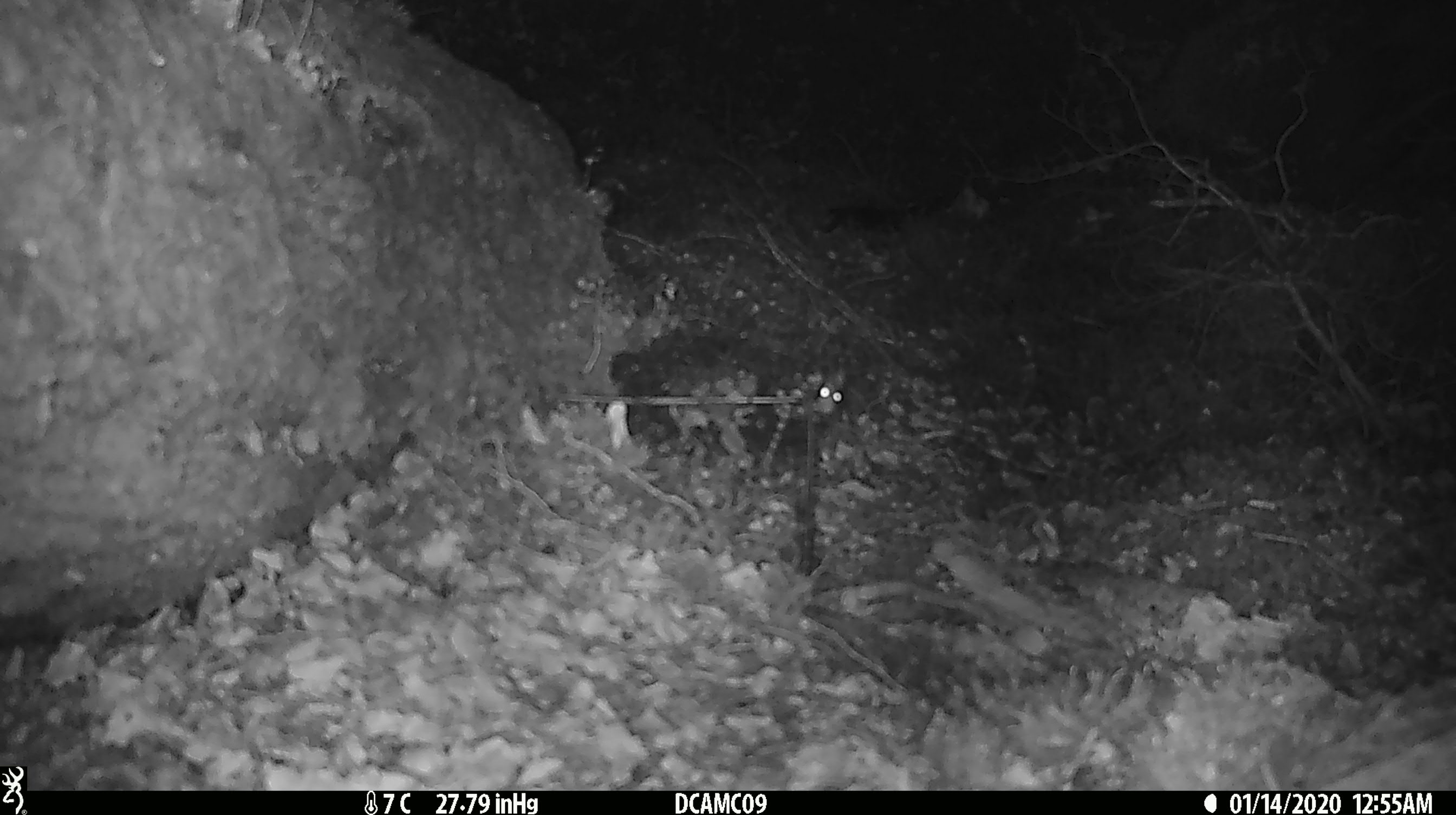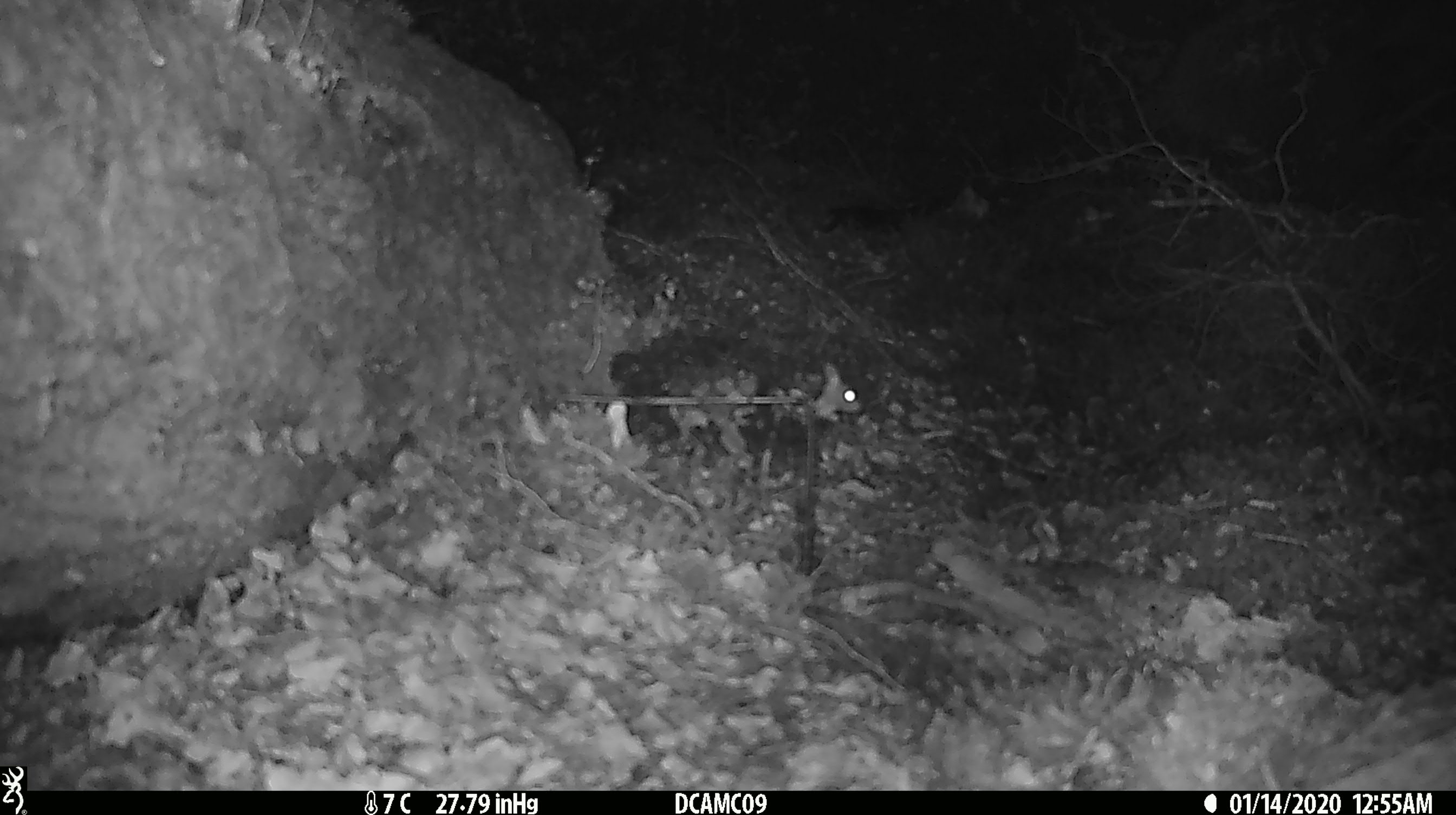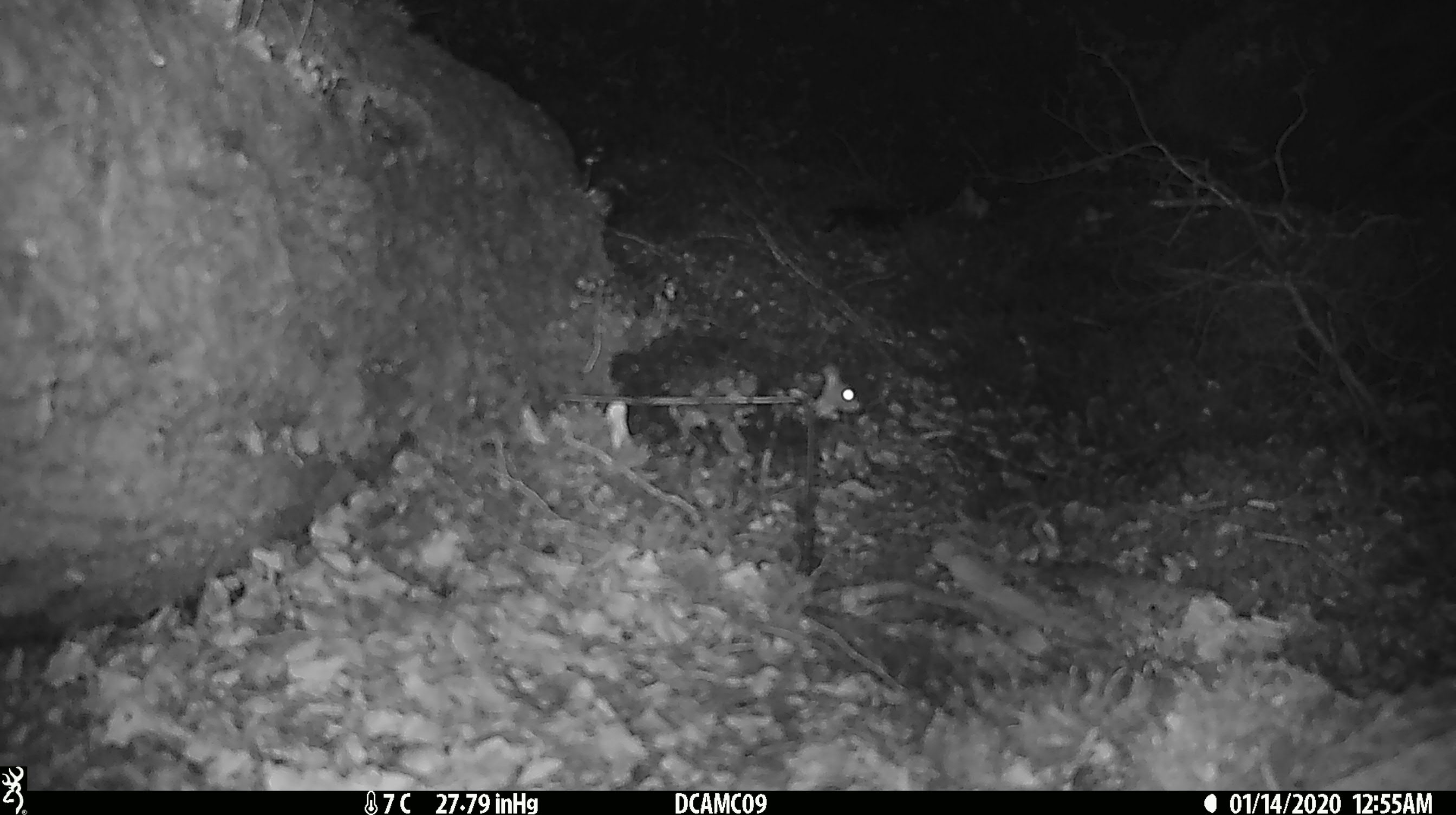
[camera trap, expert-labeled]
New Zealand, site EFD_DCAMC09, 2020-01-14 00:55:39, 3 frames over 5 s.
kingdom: Animalia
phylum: Chordata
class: Mammalia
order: Rodentia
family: Muridae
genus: Mus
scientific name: Mus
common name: mouse